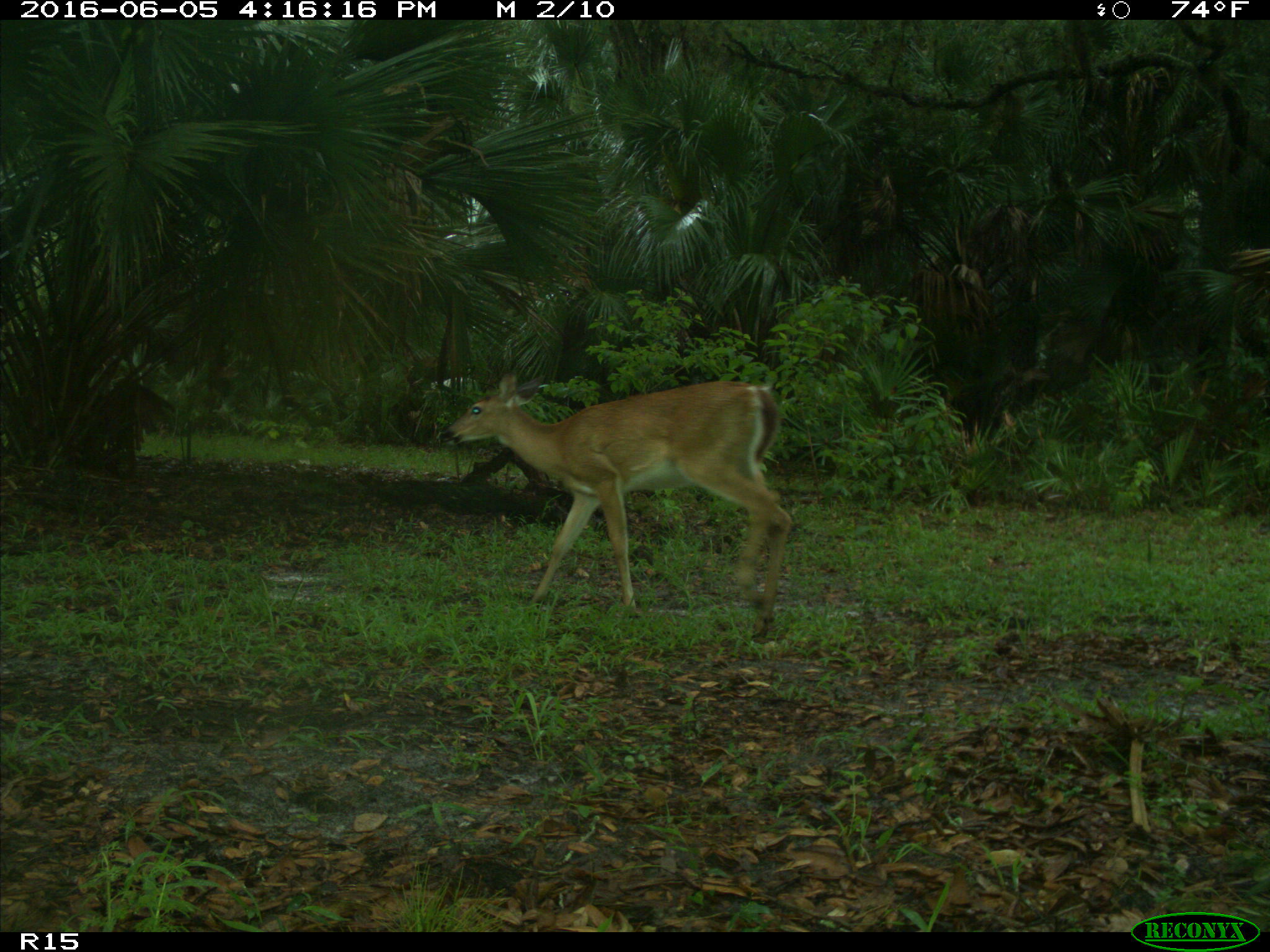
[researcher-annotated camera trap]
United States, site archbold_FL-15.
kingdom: Animalia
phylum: Chordata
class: Mammalia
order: Artiodactyla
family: Cervidae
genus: Odocoileus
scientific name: Odocoileus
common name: deer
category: unidentified deer